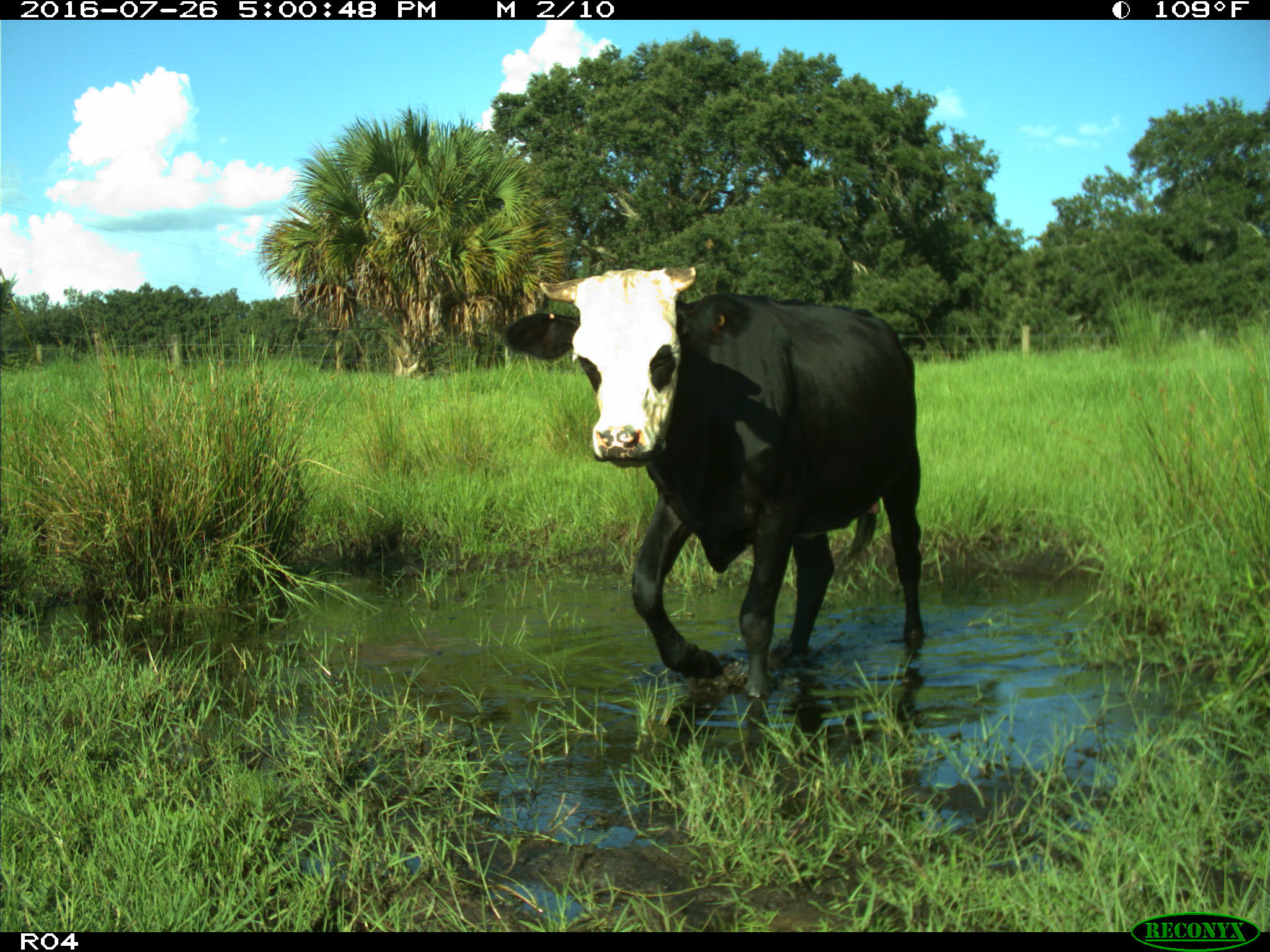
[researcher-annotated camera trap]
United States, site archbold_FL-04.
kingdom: Animalia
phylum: Chordata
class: Mammalia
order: Artiodactyla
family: Bovidae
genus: Bos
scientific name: Bos taurus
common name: domestic cow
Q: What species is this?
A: Bos taurus (domestic cow).